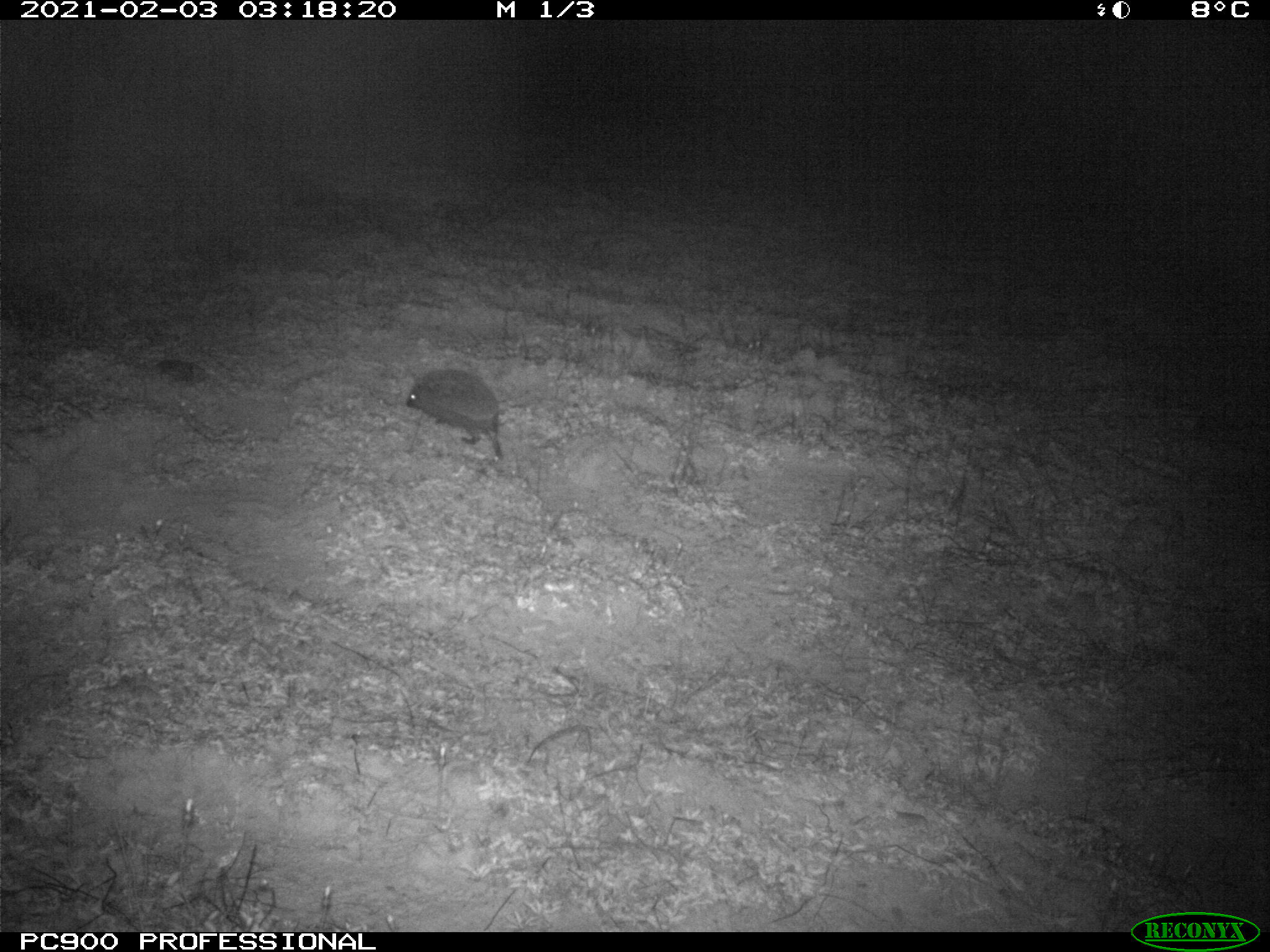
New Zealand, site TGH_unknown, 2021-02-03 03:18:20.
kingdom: Animalia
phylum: Chordata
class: Mammalia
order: Eulipotyphla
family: Erinaceidae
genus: Erinaceus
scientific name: Erinaceus europaeus europaeus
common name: european hedgehog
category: hedgehog